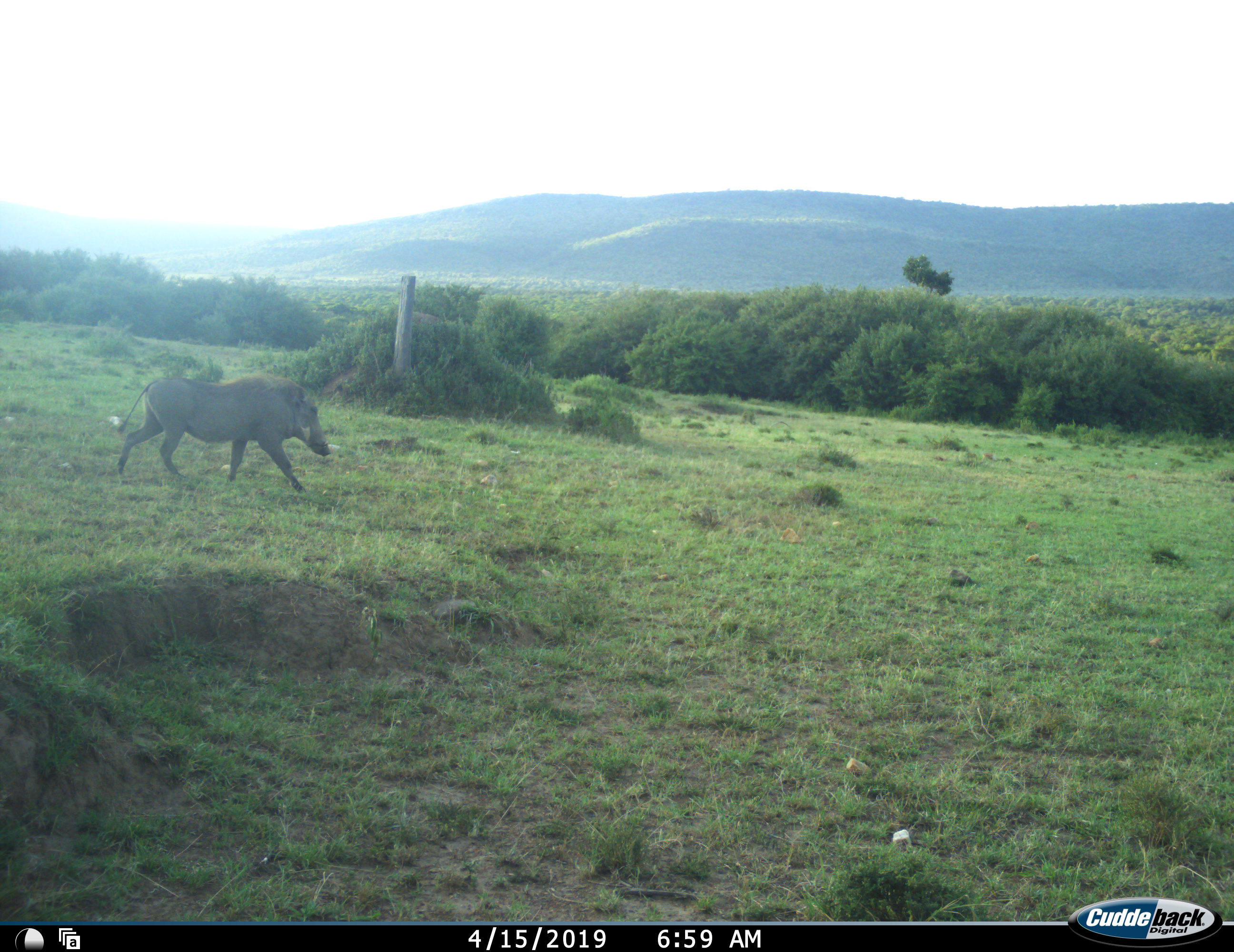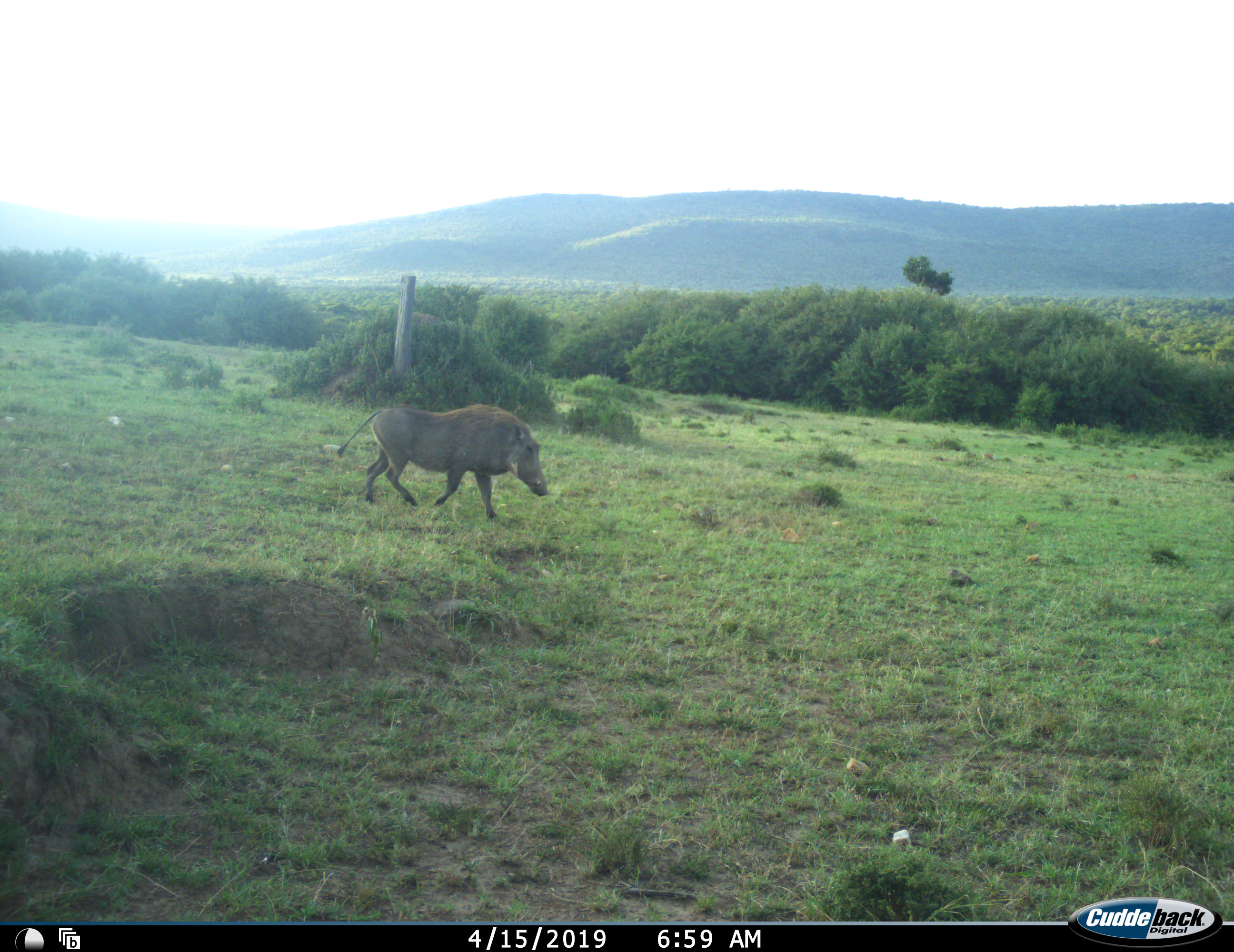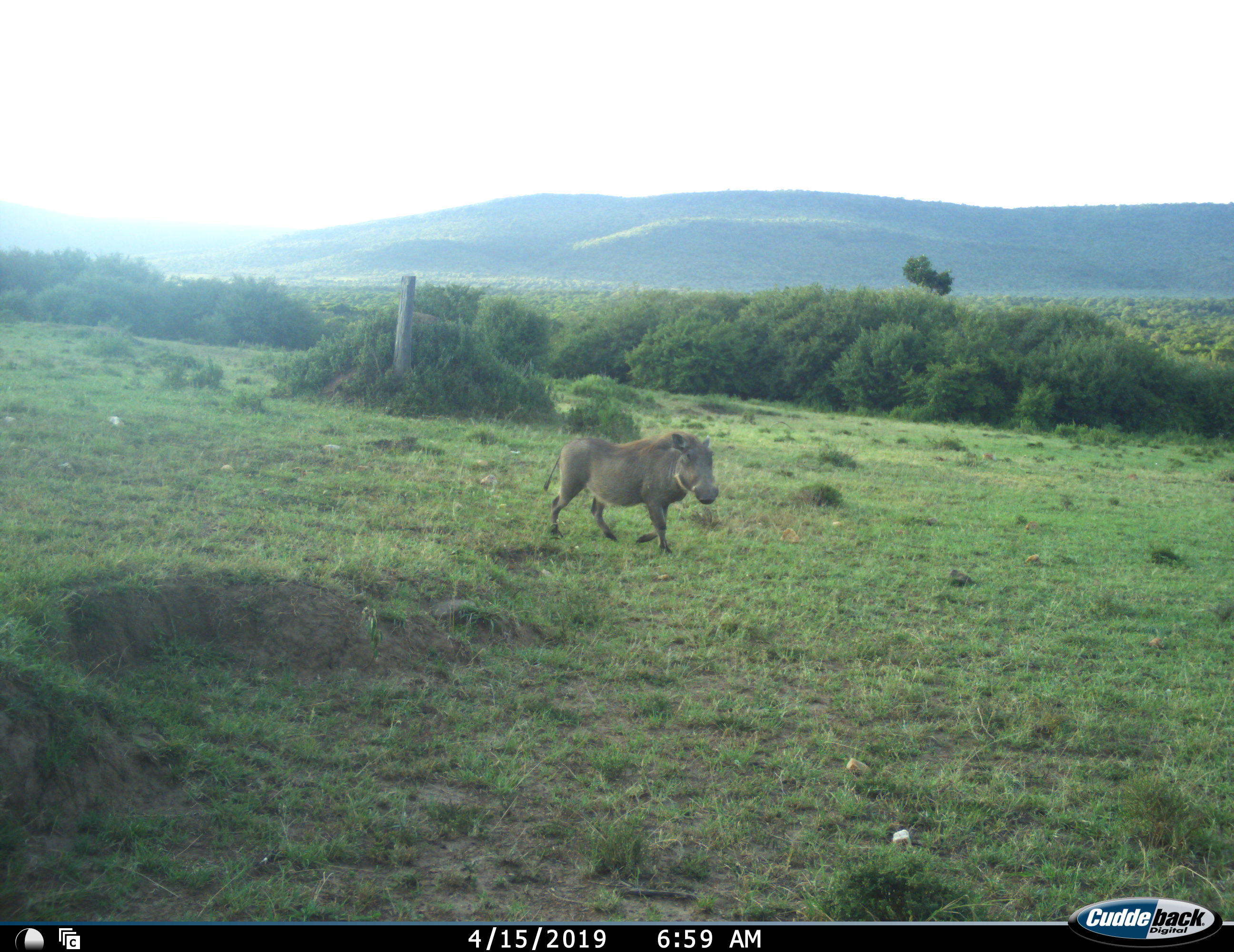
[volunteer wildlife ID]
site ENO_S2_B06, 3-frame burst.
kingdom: Animalia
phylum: Chordata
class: Mammalia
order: Artiodactyla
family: Suidae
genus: Phacochoerus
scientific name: Phacochoerus africanus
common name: warthog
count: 1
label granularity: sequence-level